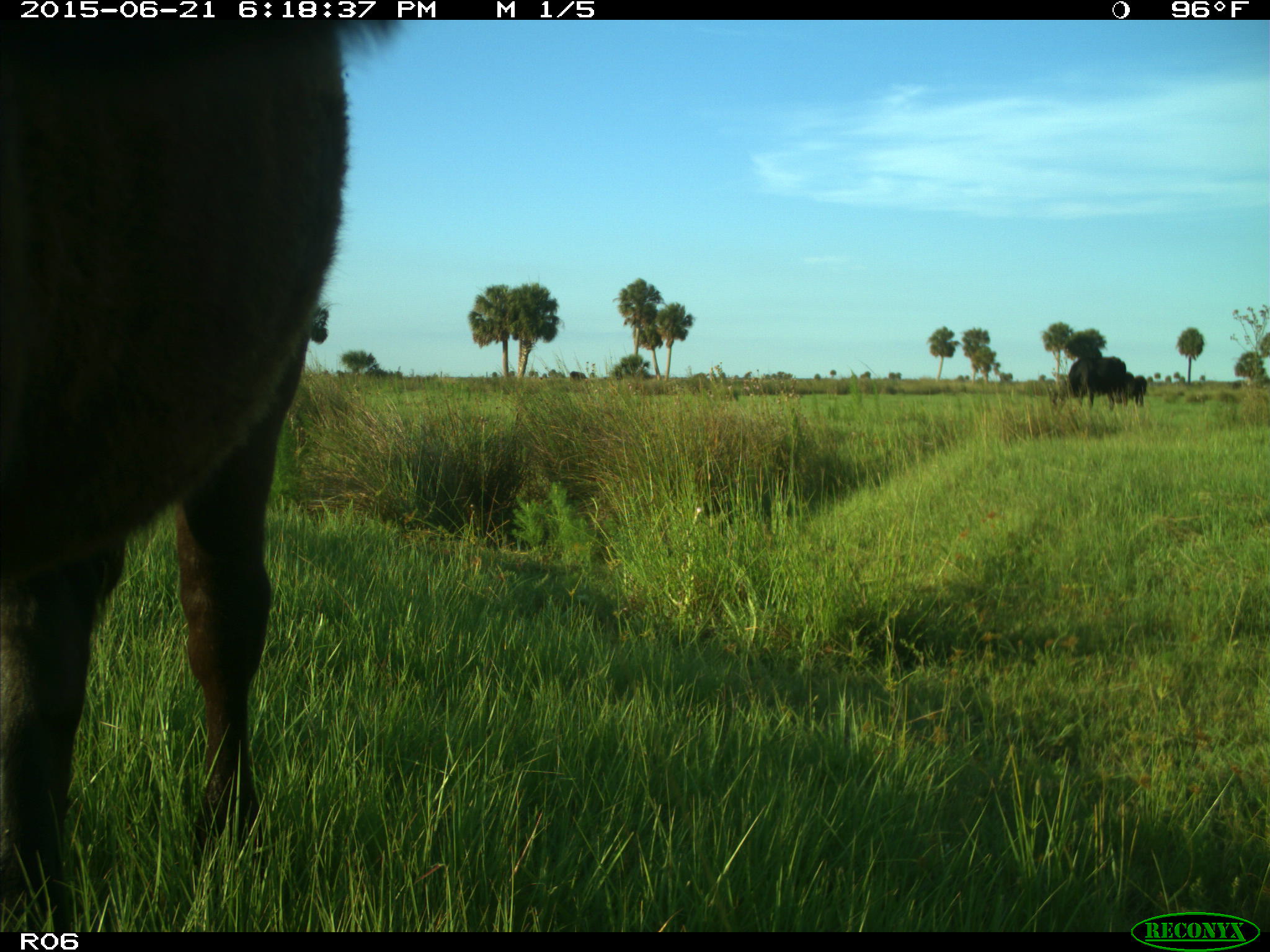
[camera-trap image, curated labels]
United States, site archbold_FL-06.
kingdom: Animalia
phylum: Chordata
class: Mammalia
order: Artiodactyla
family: Bovidae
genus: Bos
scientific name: Bos taurus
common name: domestic cow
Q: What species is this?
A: Bos taurus (domestic cow).